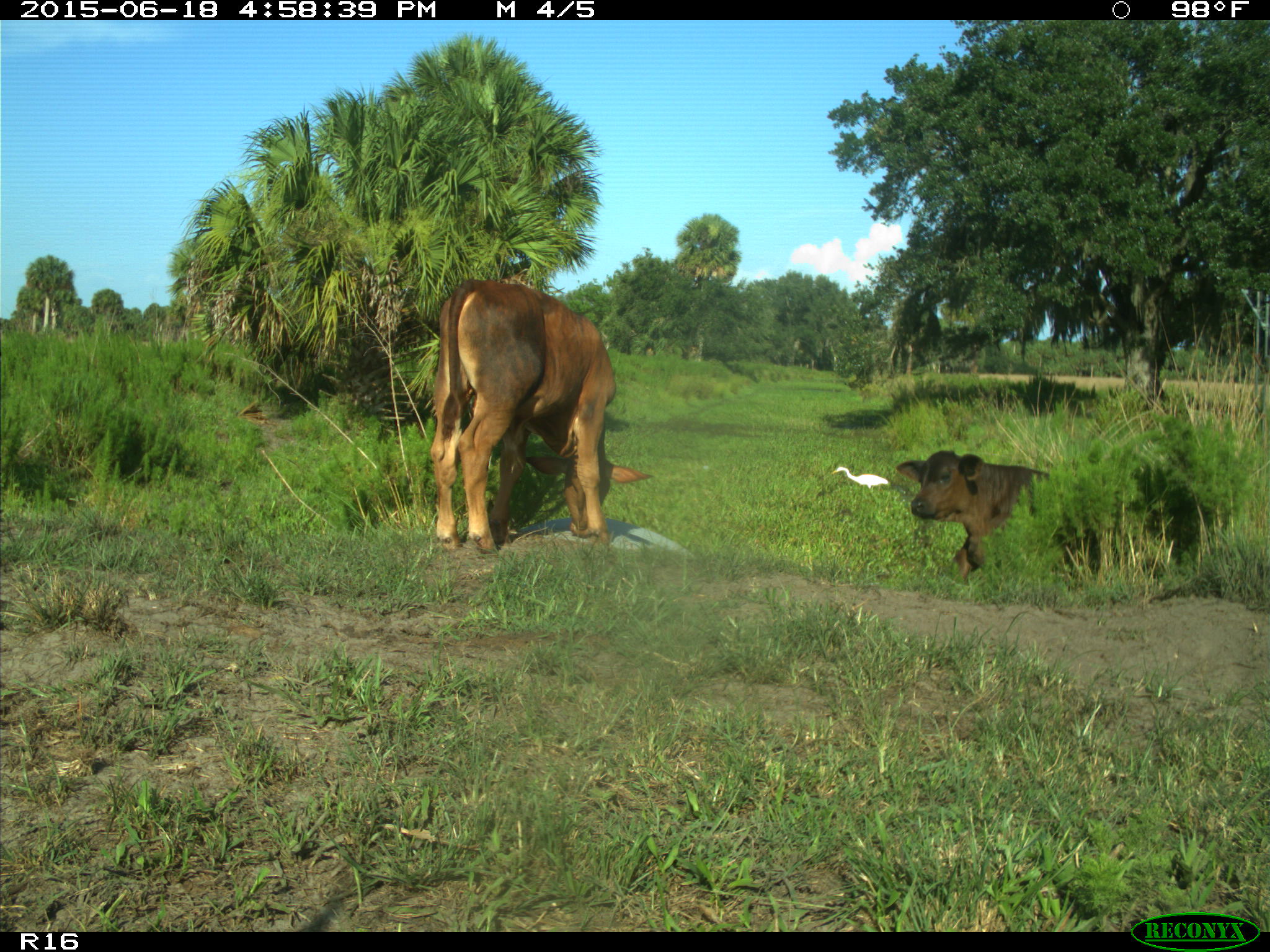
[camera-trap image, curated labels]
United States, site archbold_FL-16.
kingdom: Animalia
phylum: Chordata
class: Mammalia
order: Artiodactyla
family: Bovidae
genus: Bos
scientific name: Bos taurus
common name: domestic cow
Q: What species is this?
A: Bos taurus (domestic cow).